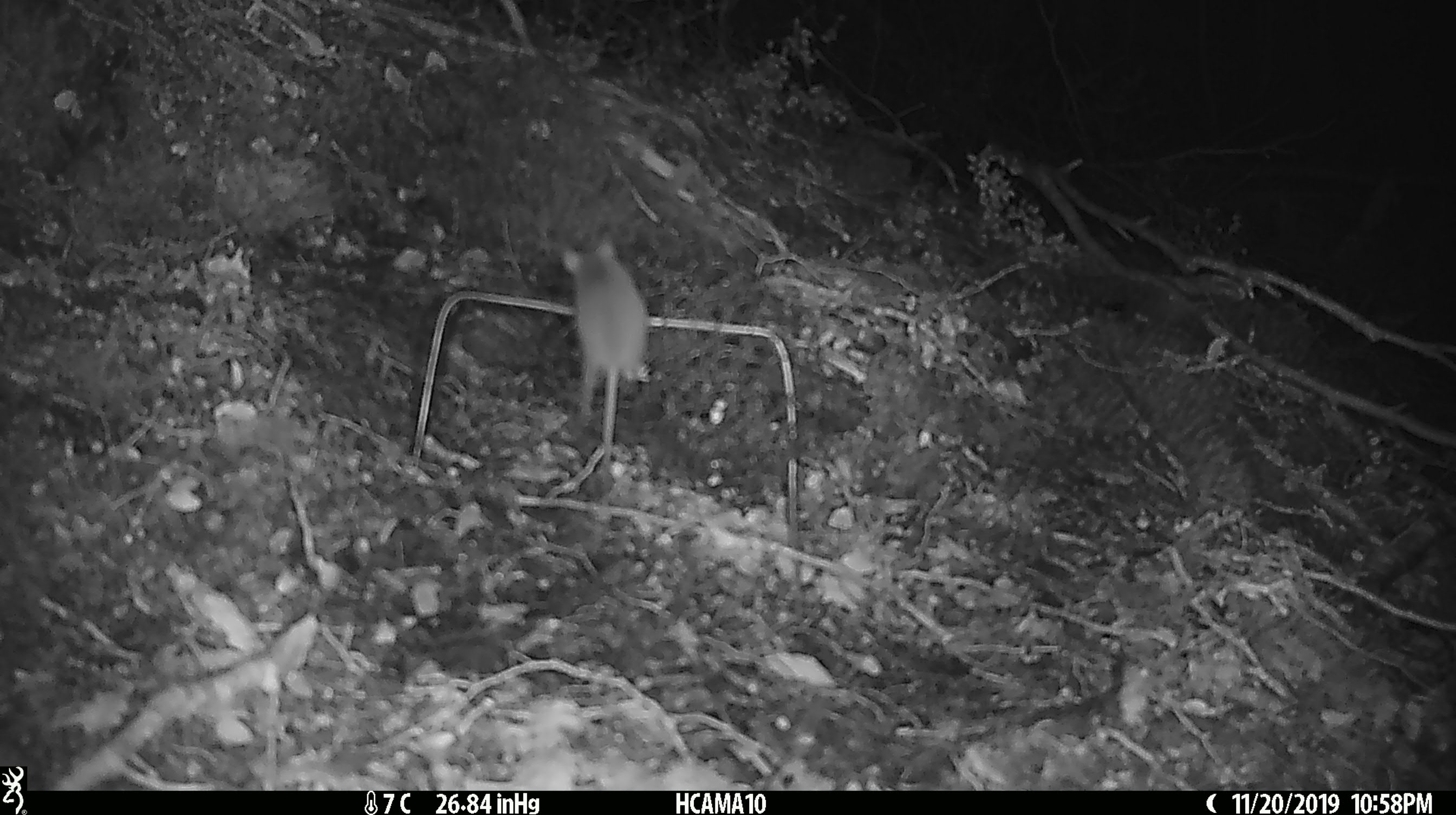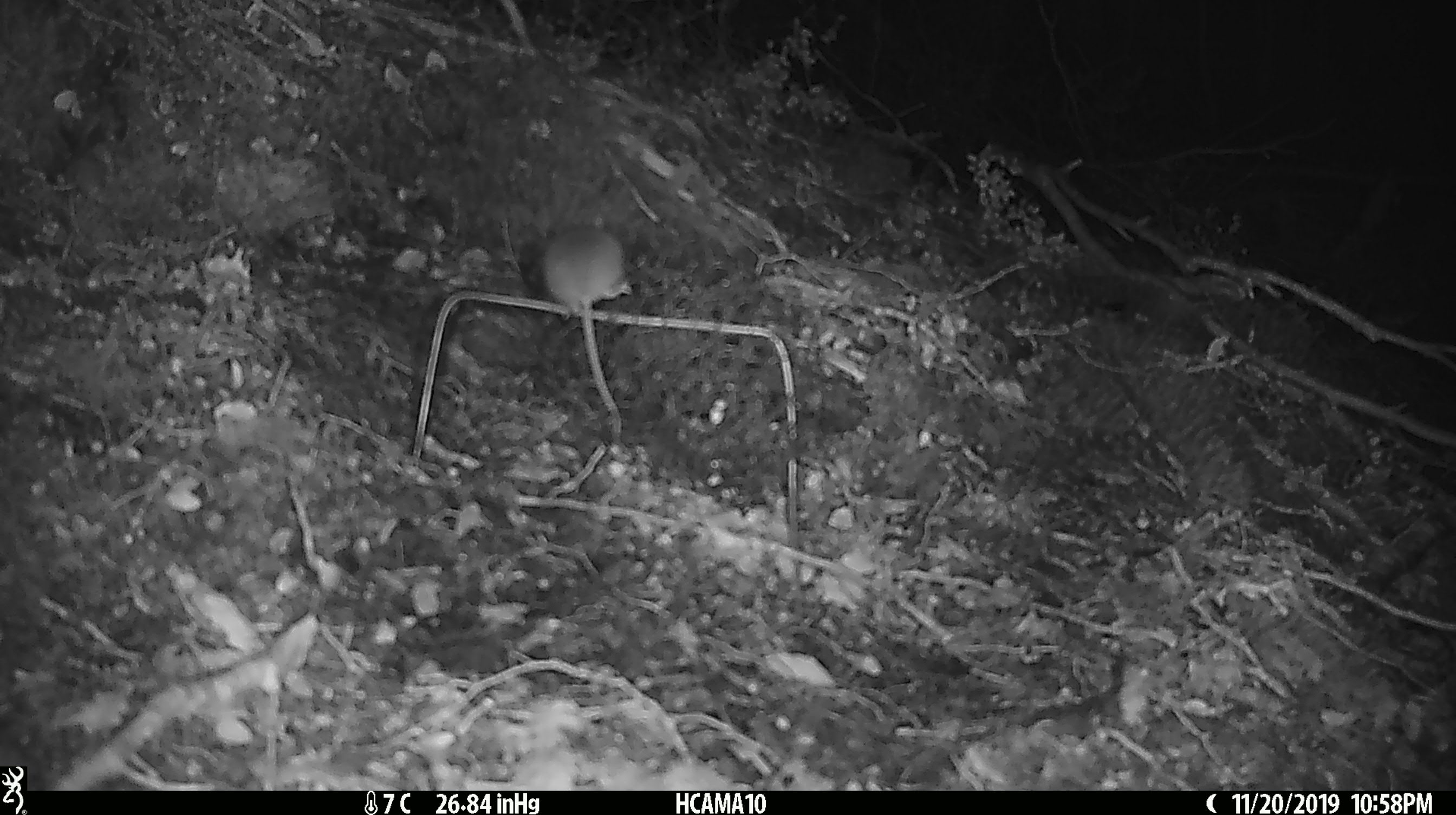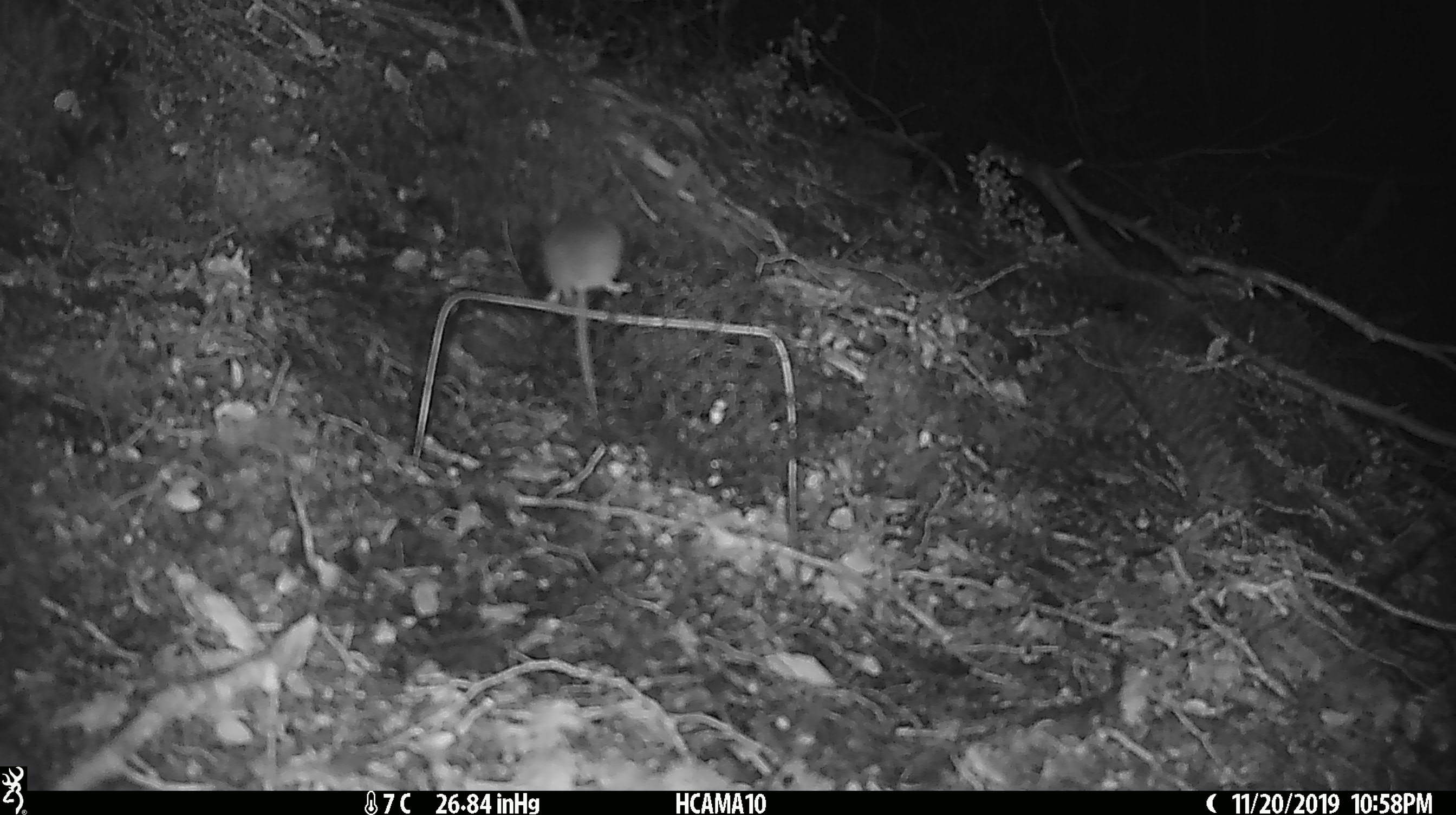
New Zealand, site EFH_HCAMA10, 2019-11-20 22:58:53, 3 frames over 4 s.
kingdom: Animalia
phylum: Chordata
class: Mammalia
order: Rodentia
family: Muridae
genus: Mus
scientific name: Mus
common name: mouse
Mouse (Mus).